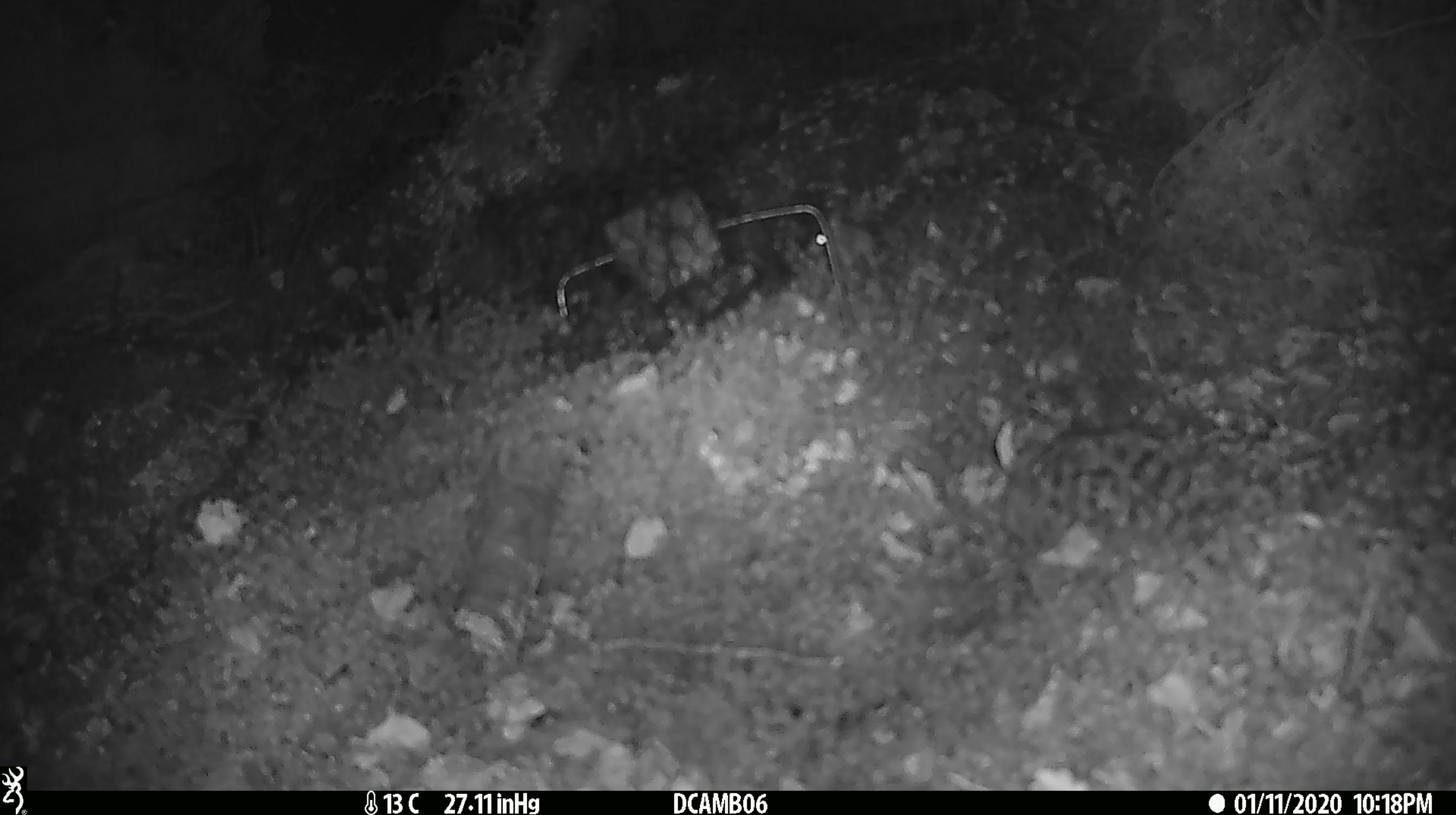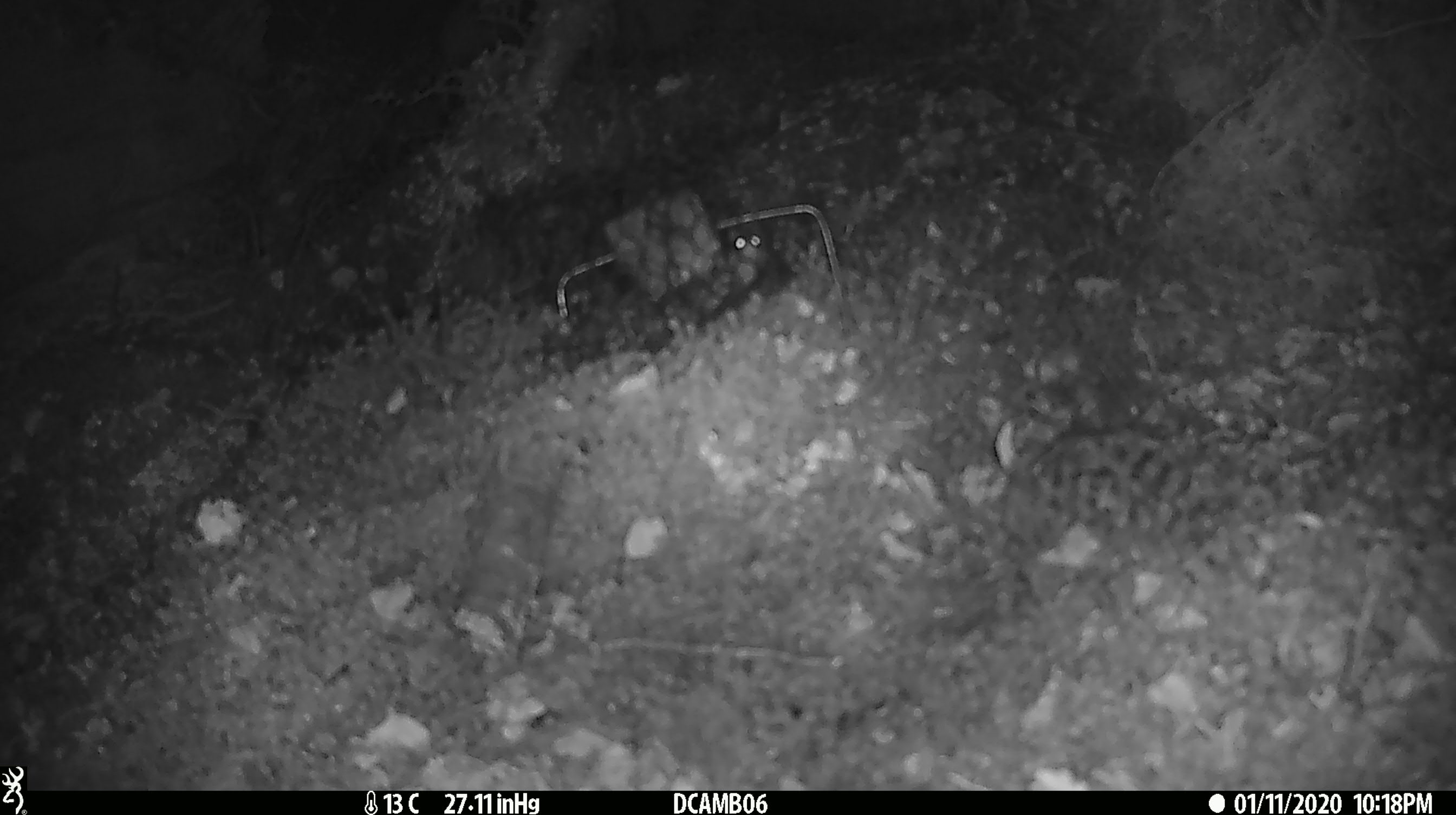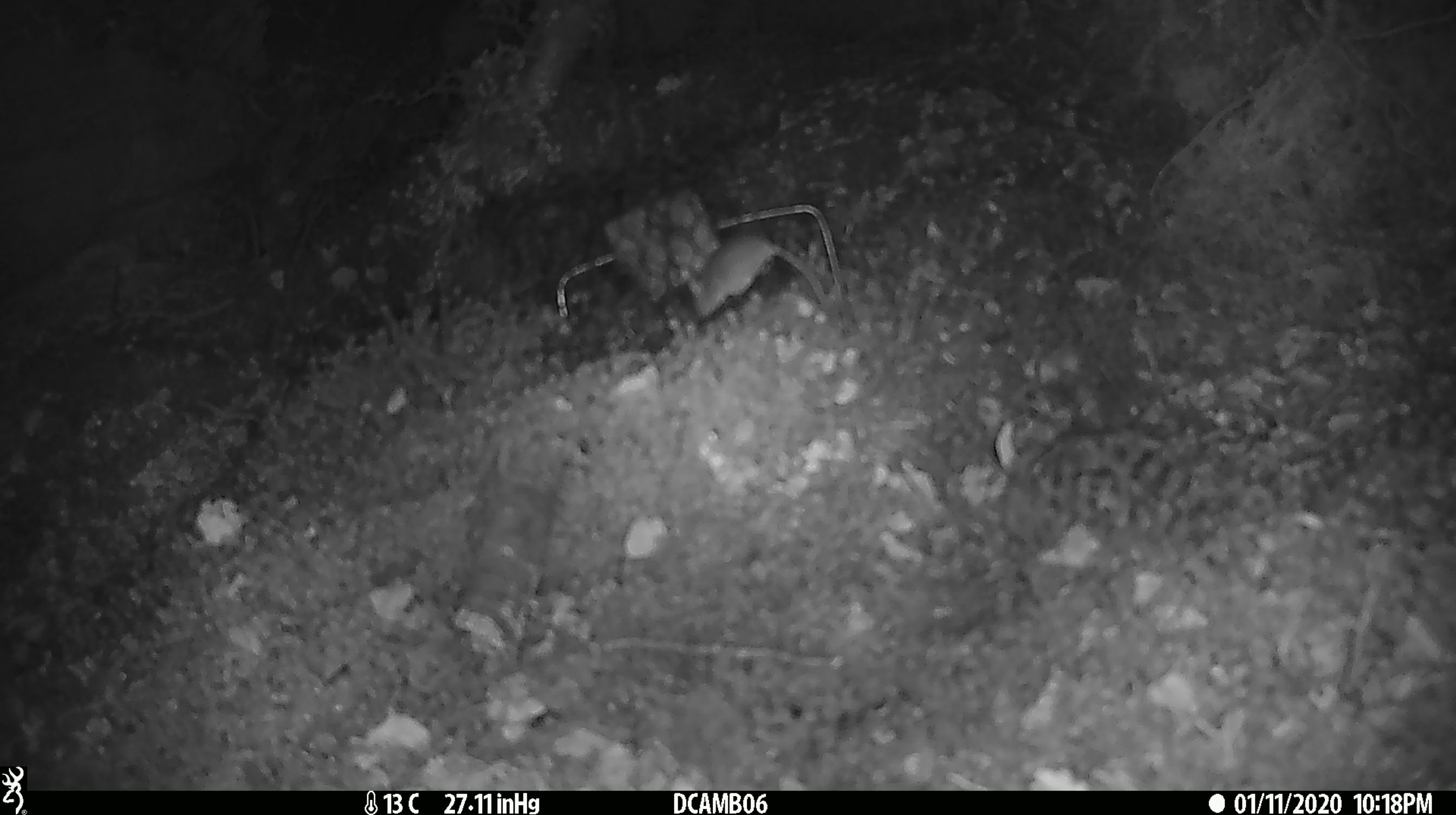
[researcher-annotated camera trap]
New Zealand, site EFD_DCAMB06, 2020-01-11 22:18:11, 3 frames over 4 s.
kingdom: Animalia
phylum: Chordata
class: Mammalia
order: Rodentia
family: Muridae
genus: Mus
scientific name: Mus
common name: mouse